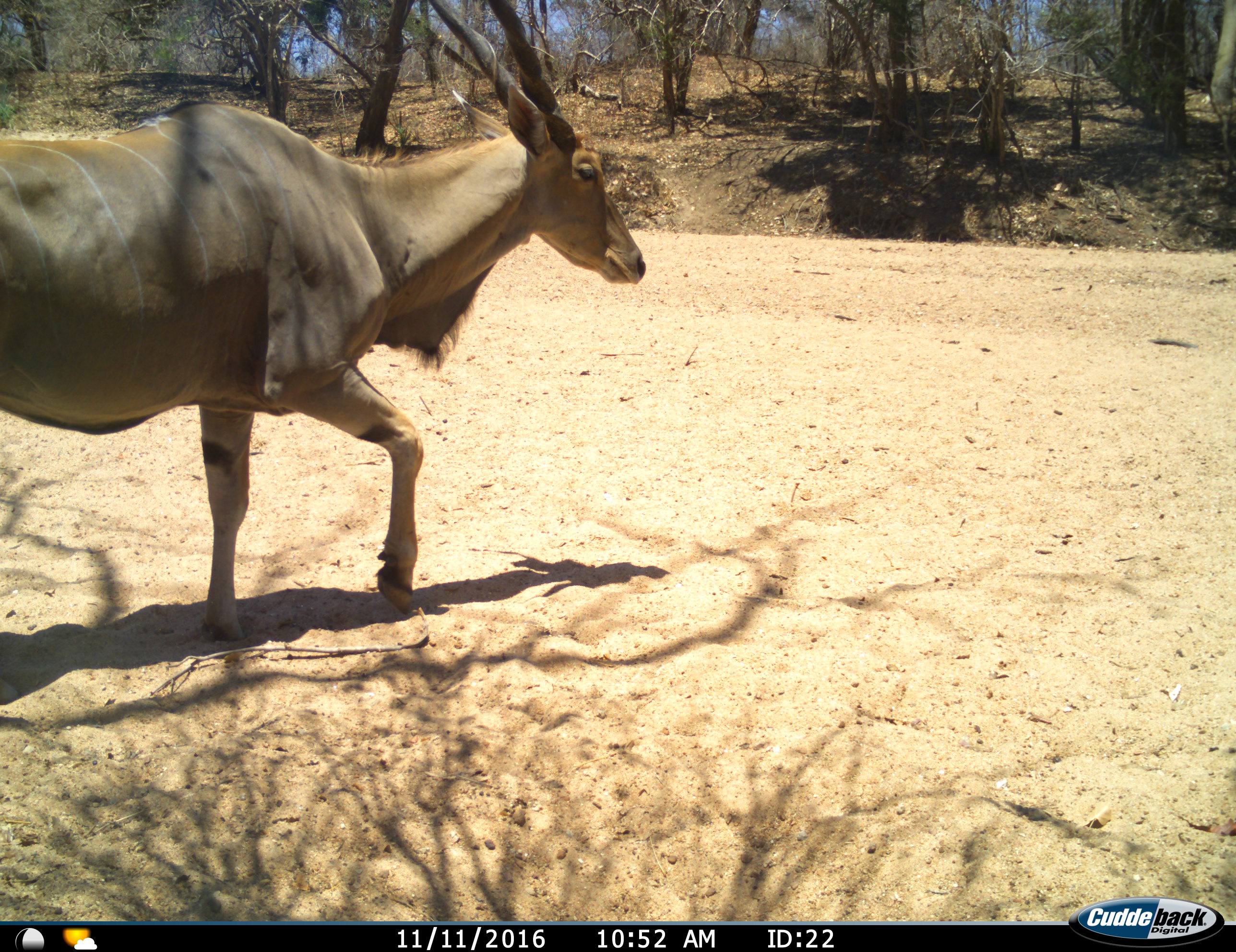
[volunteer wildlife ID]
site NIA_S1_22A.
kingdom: Animalia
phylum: Chordata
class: Mammalia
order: Artiodactyla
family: Bovidae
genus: Tragelaphus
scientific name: Tragelaphus oryx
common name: eland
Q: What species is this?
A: Eland (Tragelaphus oryx).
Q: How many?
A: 1.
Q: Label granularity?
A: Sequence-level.